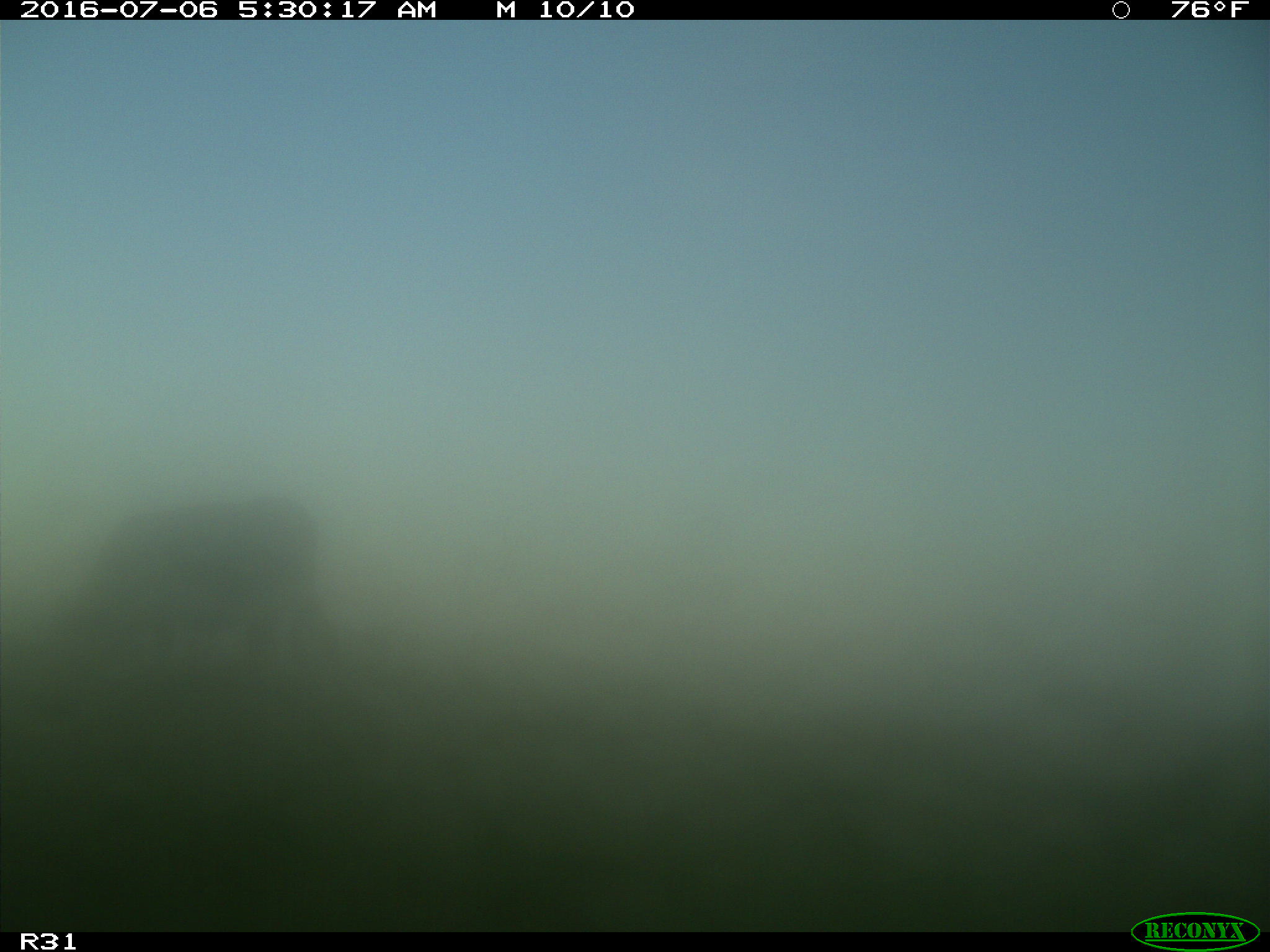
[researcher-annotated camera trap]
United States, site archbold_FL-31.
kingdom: Animalia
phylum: Chordata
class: Mammalia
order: Artiodactyla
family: Bovidae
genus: Bos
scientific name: Bos taurus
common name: domestic cow